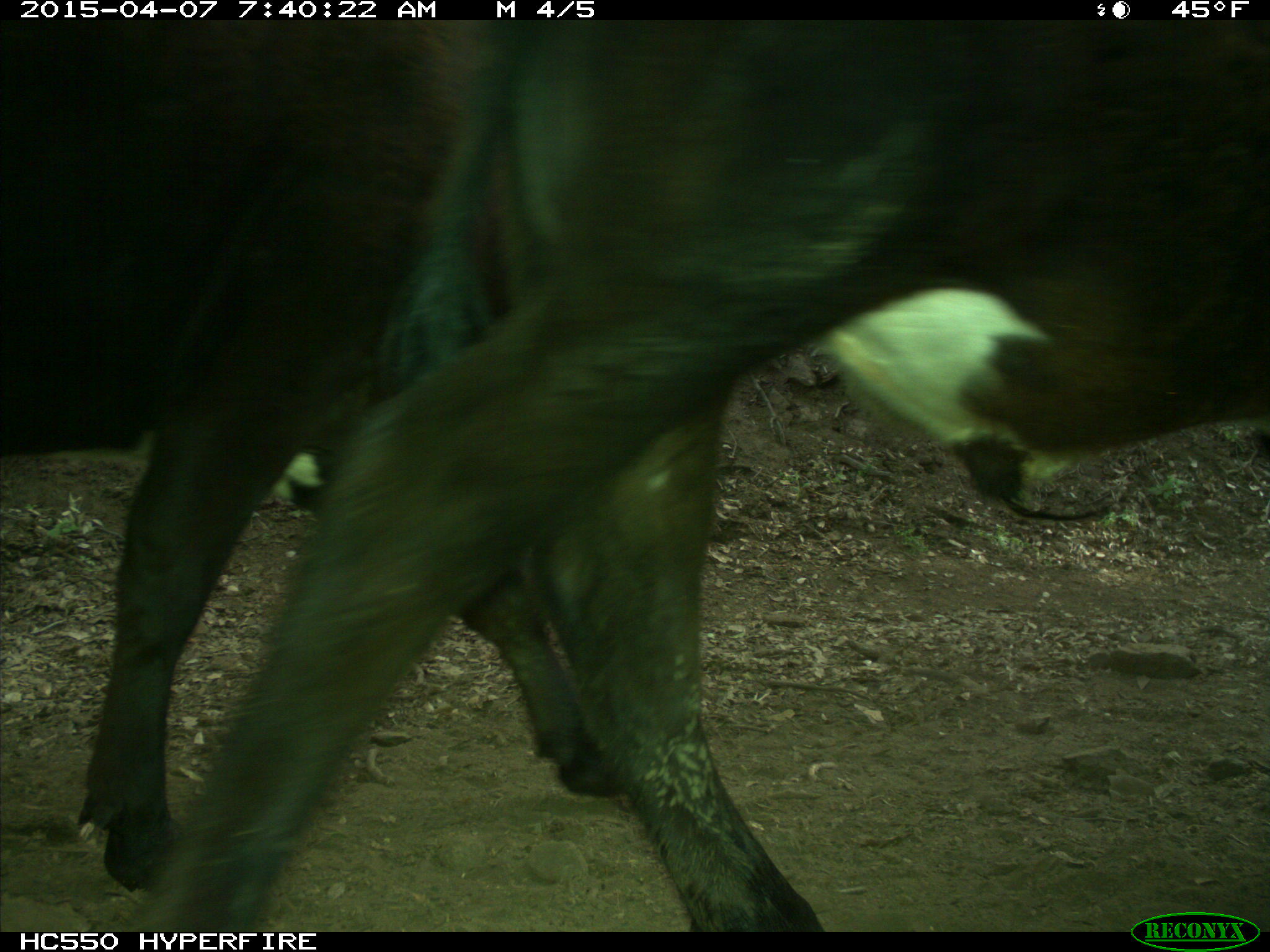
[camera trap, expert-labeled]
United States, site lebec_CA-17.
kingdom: Animalia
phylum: Chordata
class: Mammalia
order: Artiodactyla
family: Bovidae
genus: Bos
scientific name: Bos taurus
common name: domestic cow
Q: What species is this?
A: Bos taurus (domestic cow).